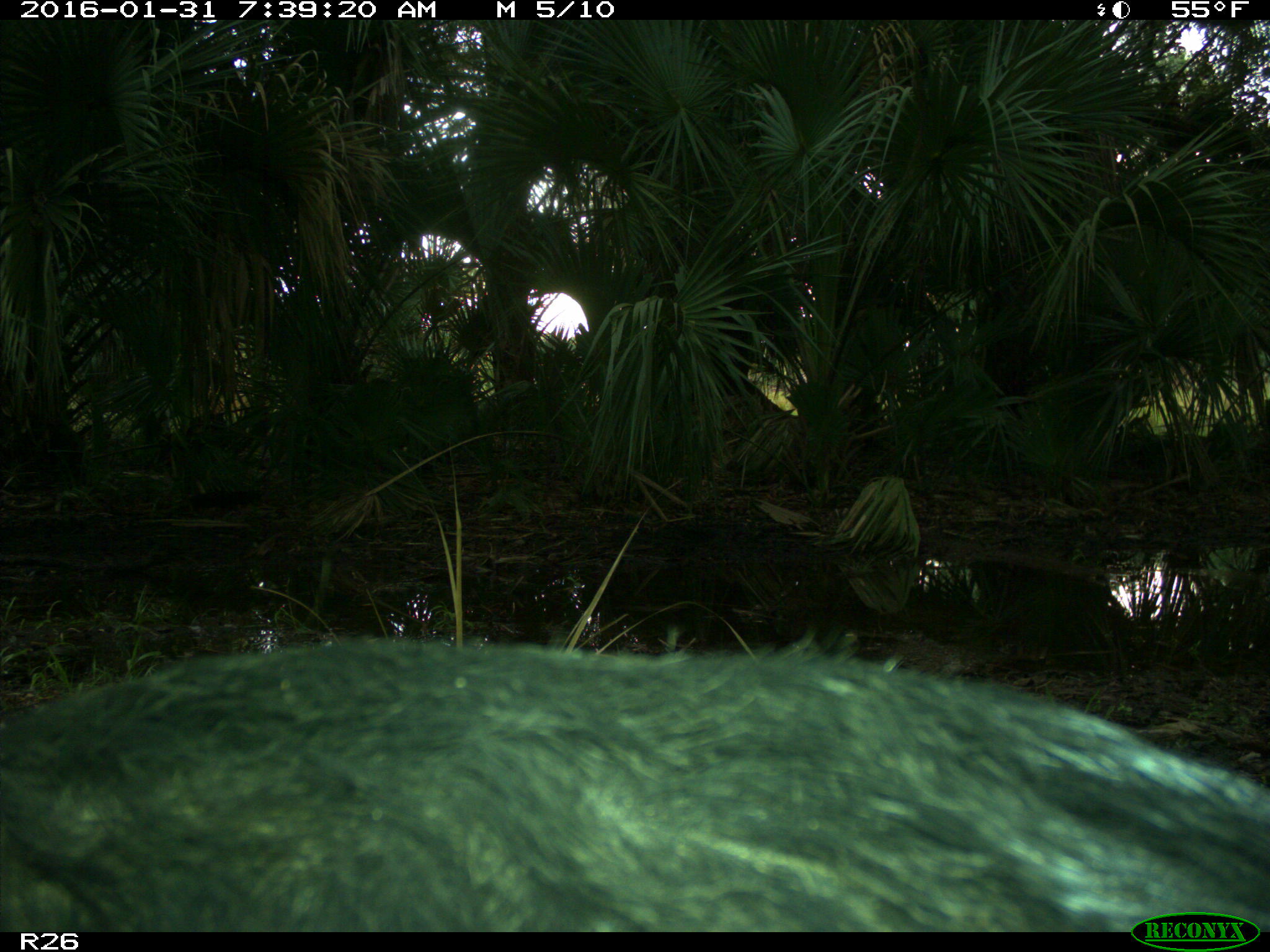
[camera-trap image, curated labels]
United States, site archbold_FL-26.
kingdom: Animalia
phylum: Chordata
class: Mammalia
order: Artiodactyla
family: Suidae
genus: Sus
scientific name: Sus scrofa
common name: wild boar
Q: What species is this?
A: Sus scrofa (wild boar).